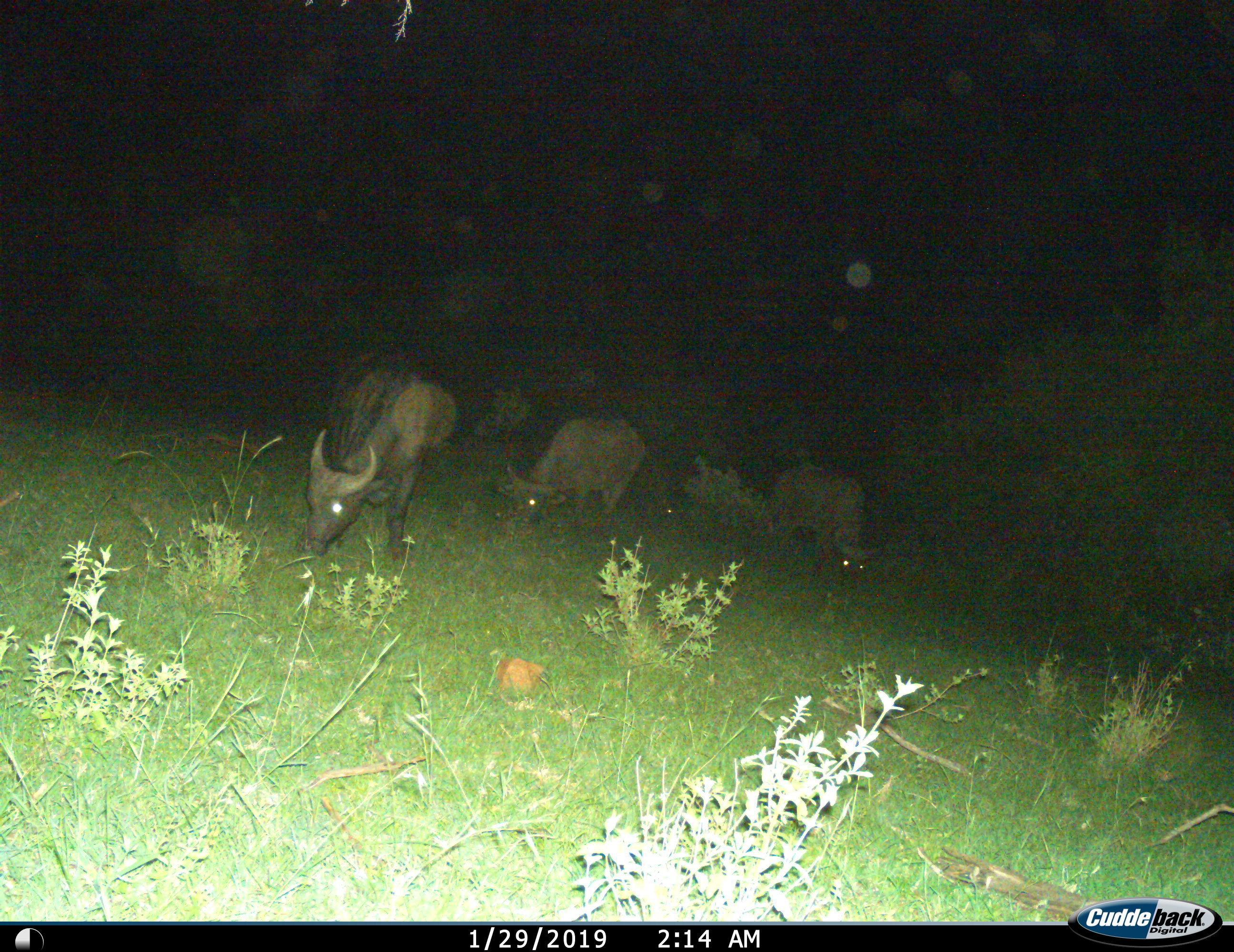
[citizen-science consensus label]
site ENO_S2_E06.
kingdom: Animalia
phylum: Chordata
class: Mammalia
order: Artiodactyla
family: Bovidae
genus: Syncerus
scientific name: Syncerus caffer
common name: african buffalo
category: buffalo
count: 3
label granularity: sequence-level